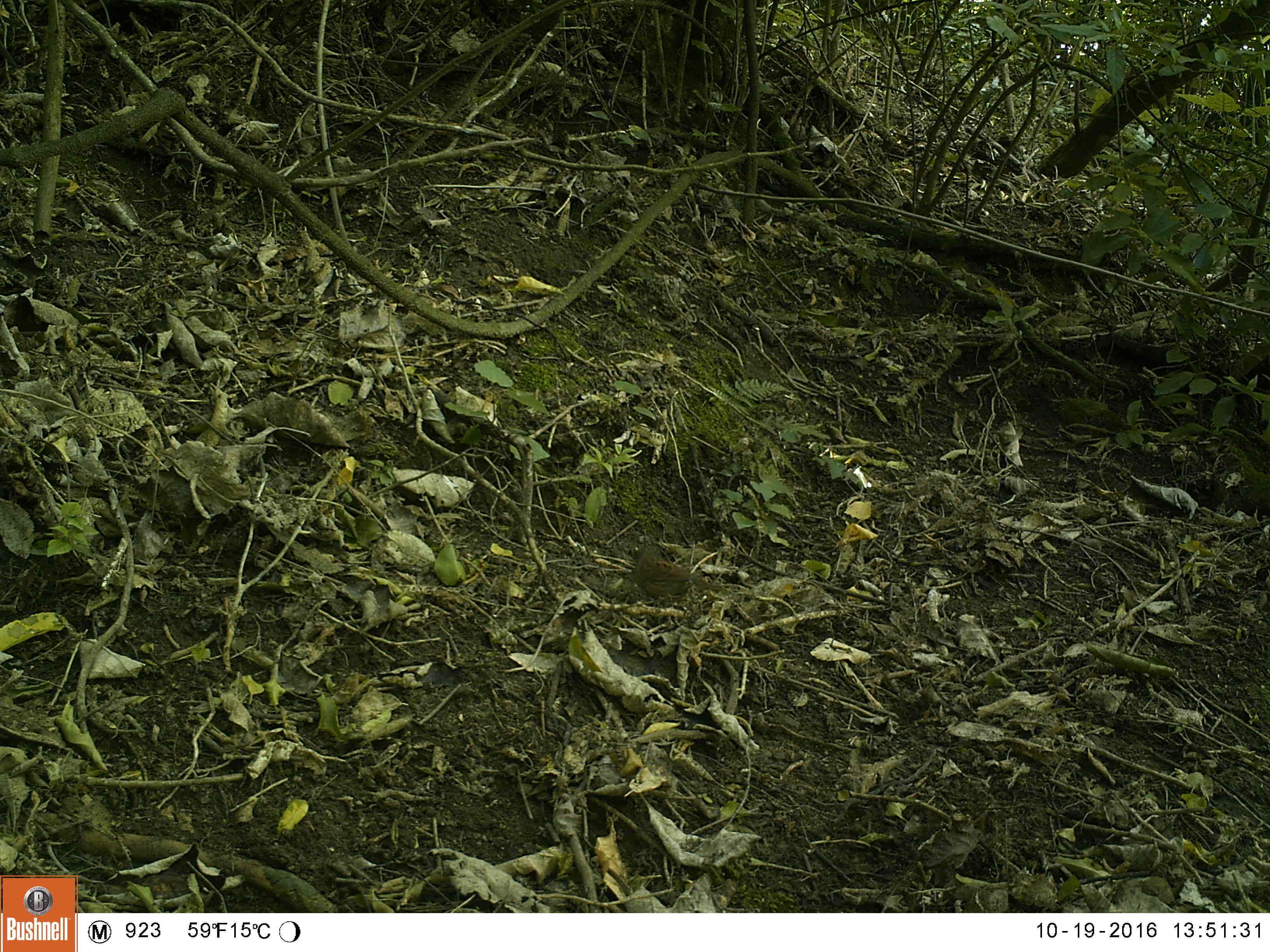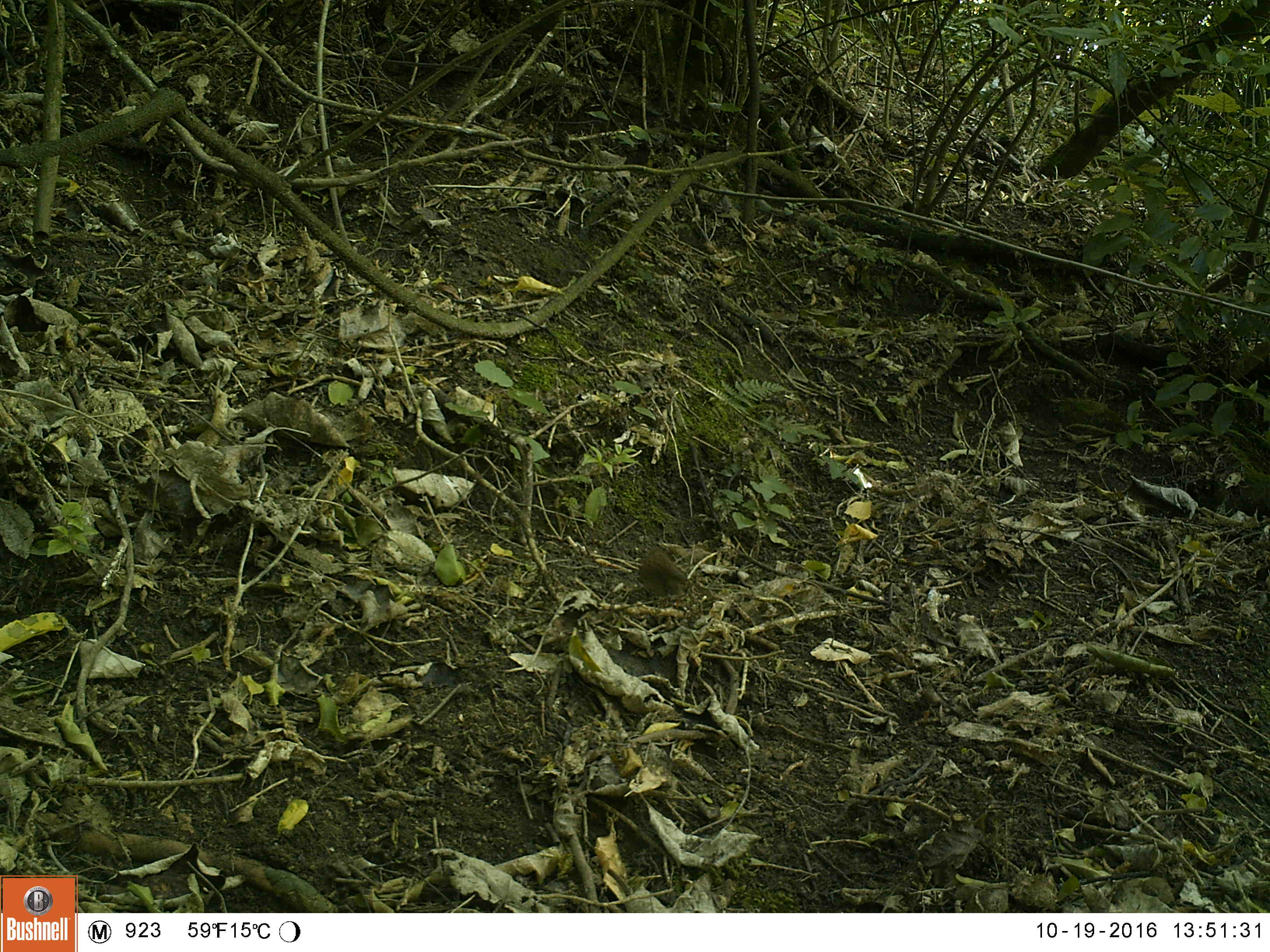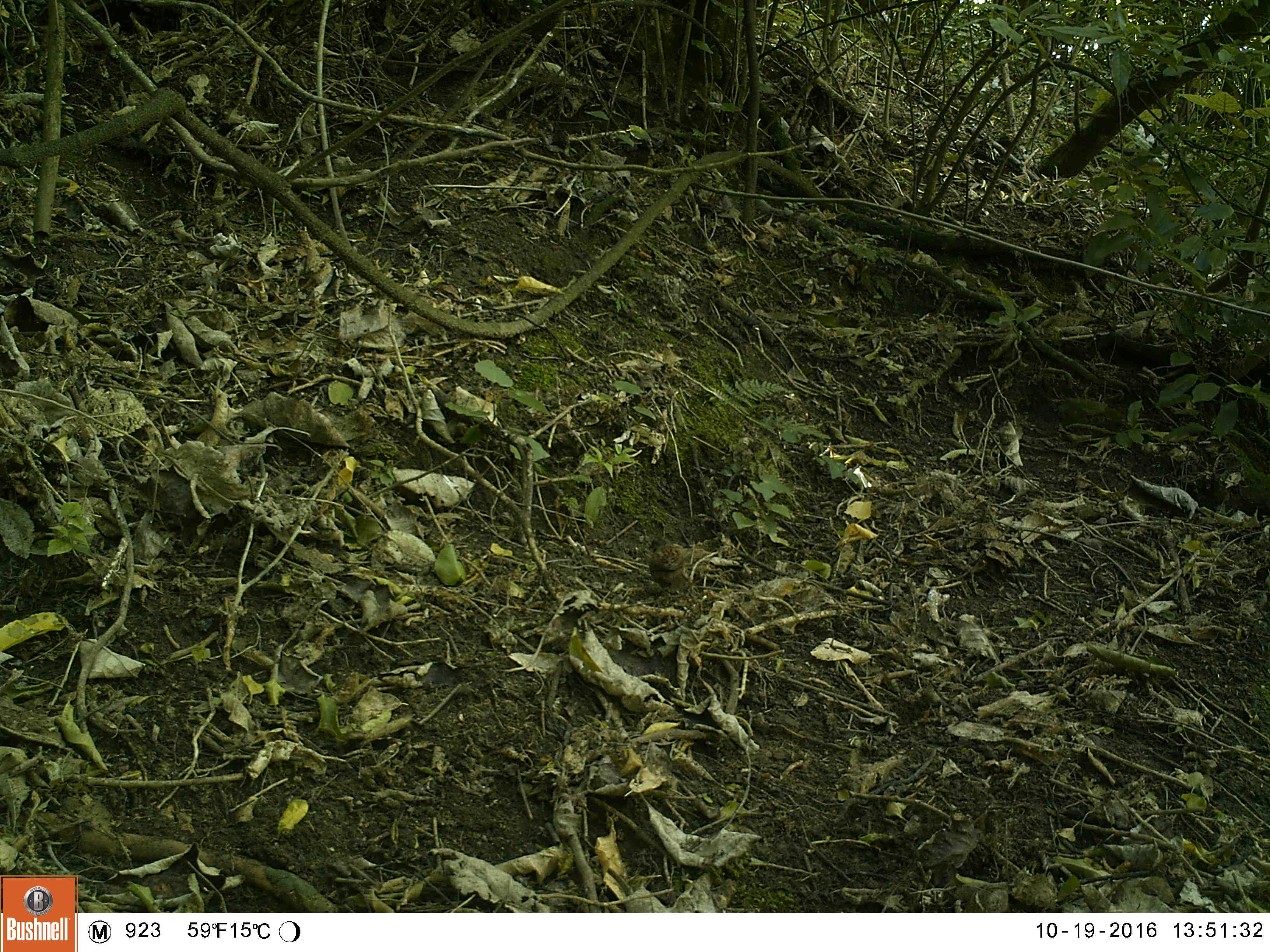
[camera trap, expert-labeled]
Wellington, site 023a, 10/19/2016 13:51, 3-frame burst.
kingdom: Animalia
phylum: Chordata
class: Aves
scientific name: Aves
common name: bird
Bird (Aves).